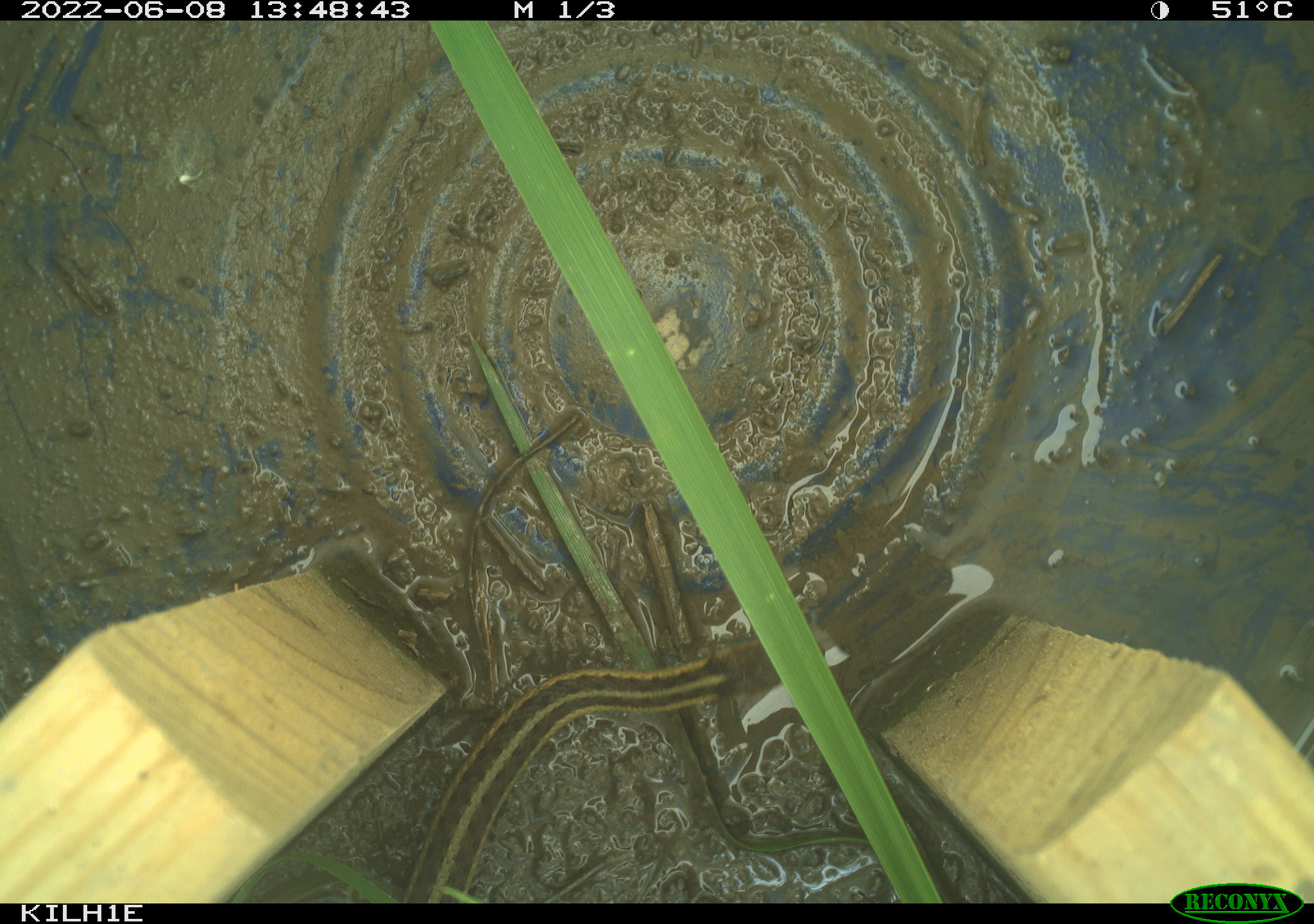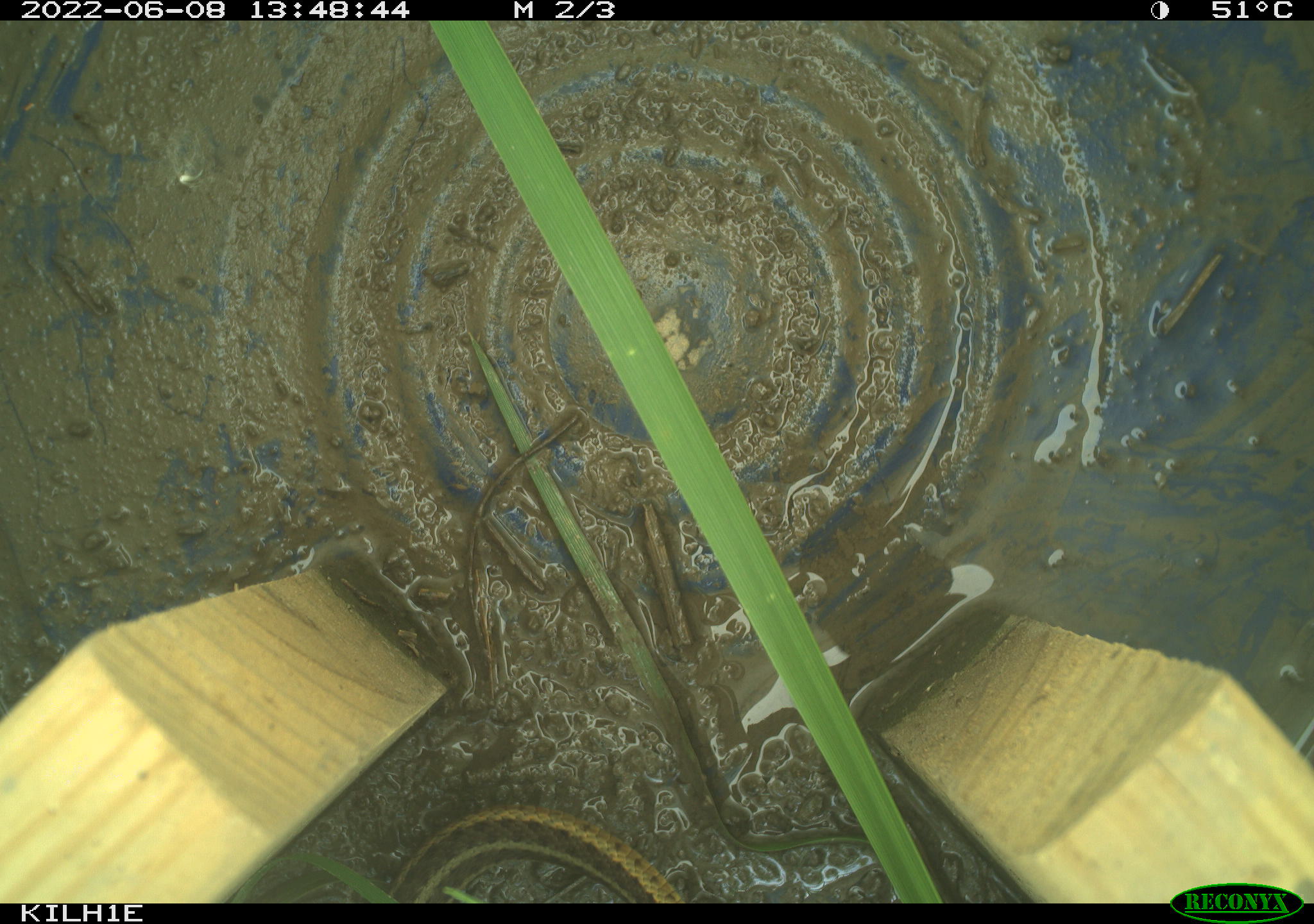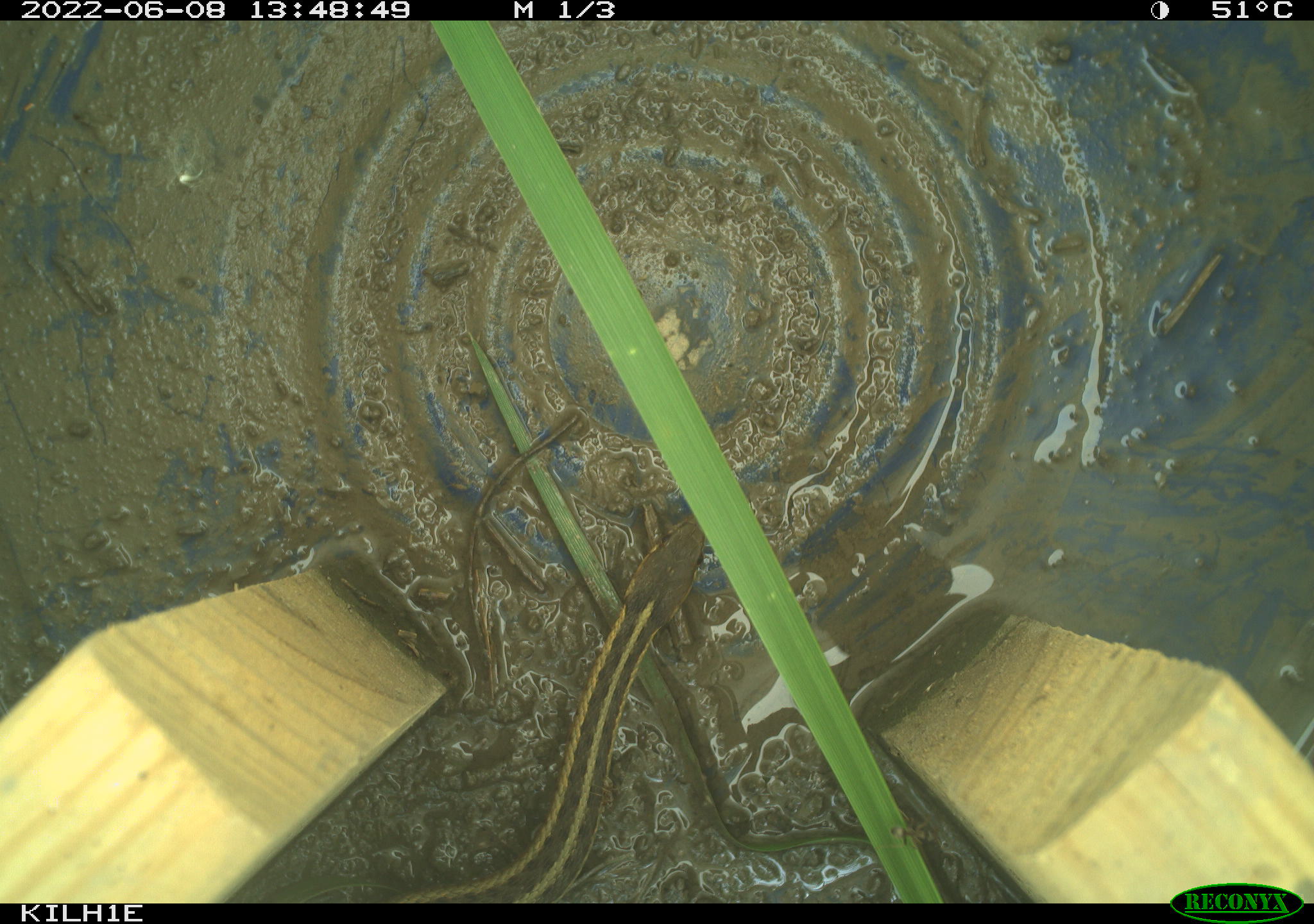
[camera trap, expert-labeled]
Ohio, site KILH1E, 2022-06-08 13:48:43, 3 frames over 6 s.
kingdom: Animalia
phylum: Chordata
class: Reptilia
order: Squamata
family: Colubridae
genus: Thamnophis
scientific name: Thamnophis sirtalis sirtalis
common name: eastern gartersnake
Eastern gartersnake (Thamnophis sirtalis sirtalis).